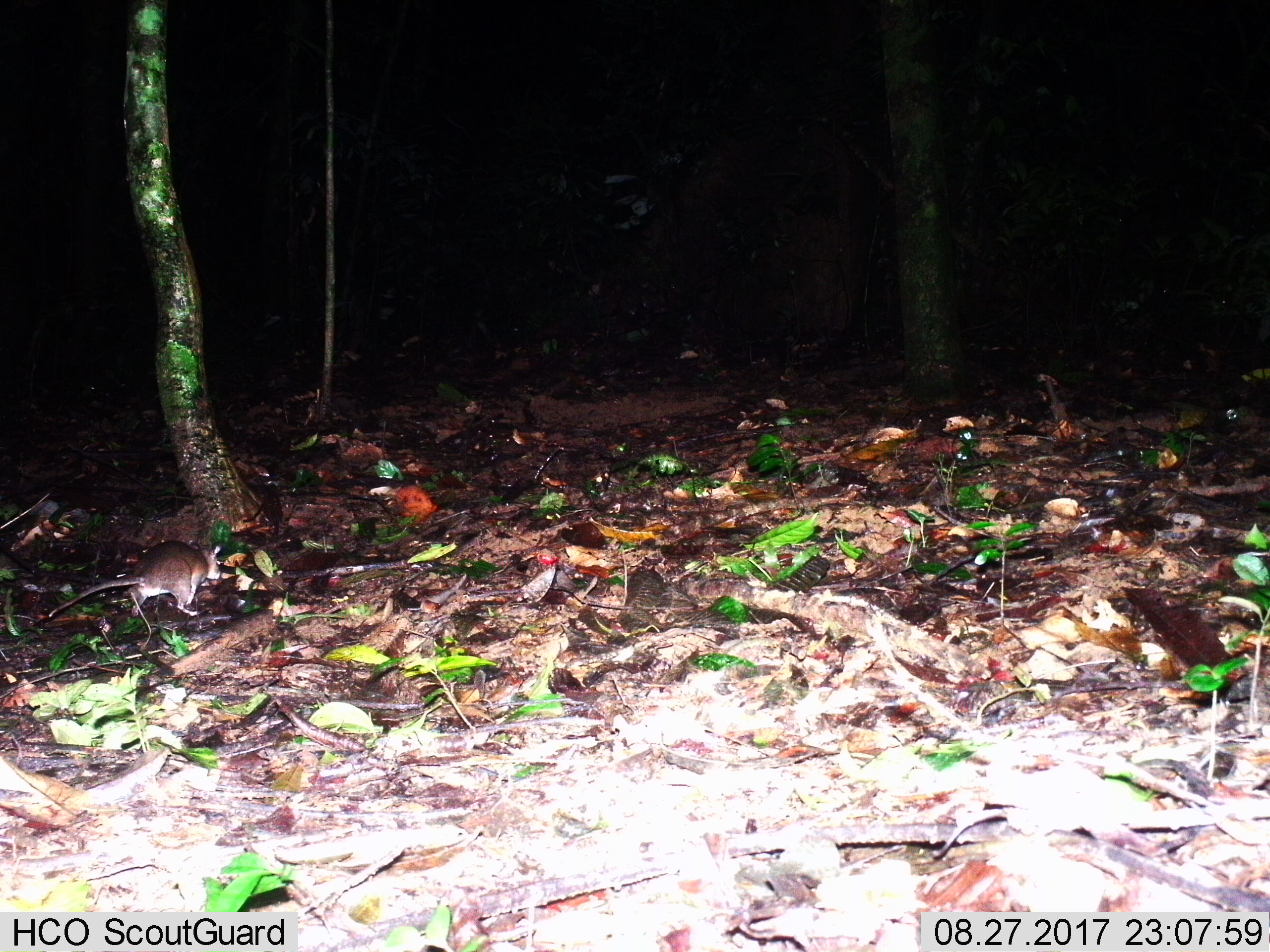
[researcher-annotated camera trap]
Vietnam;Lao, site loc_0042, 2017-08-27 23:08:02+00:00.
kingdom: Animalia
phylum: Chordata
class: Mammalia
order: Rodentia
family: Muridae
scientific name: Muridae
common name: old-world mice and rats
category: unidentified murid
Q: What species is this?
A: Unidentified murid (old-world mice and rats) (Muridae).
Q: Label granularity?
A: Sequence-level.